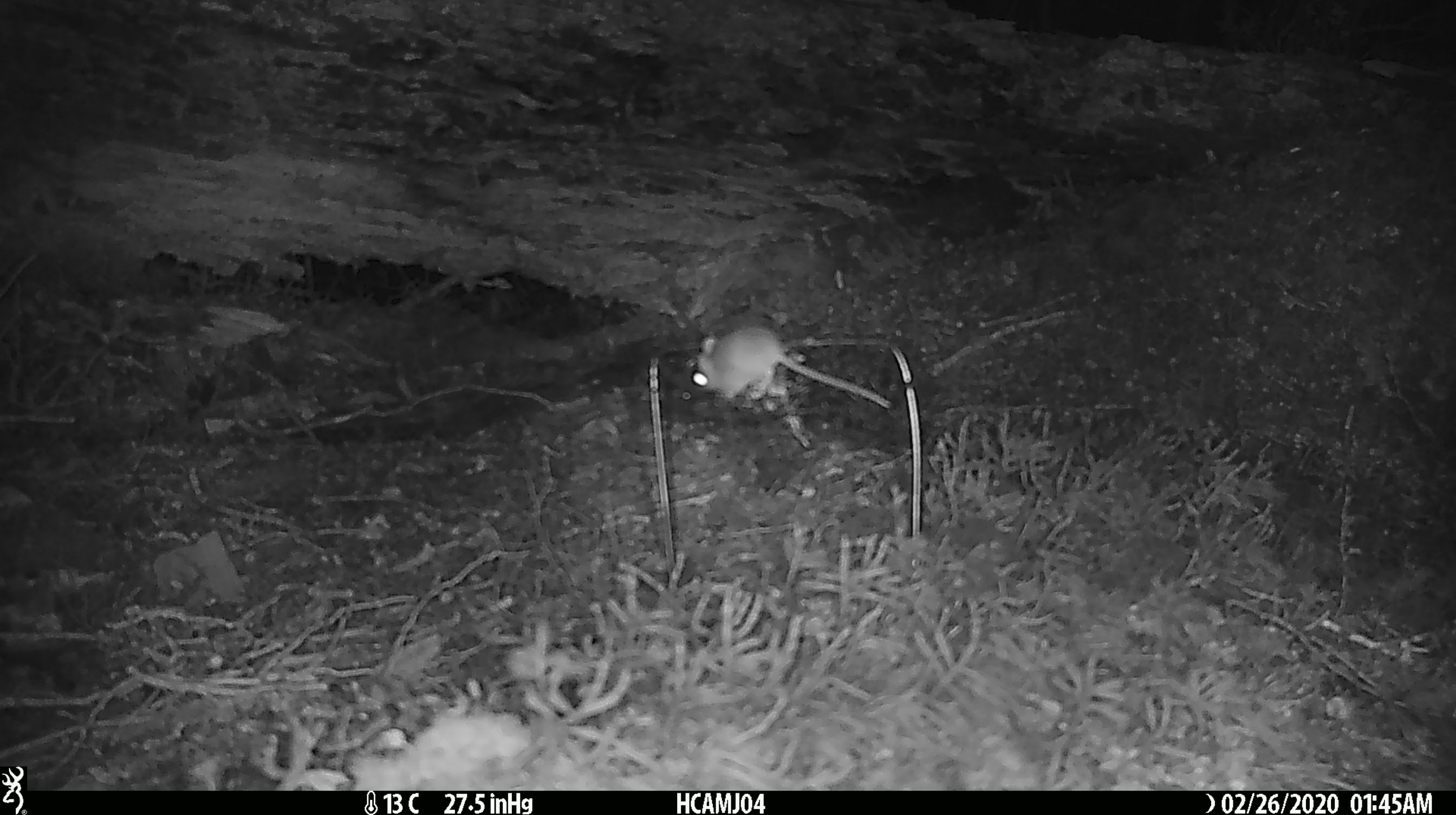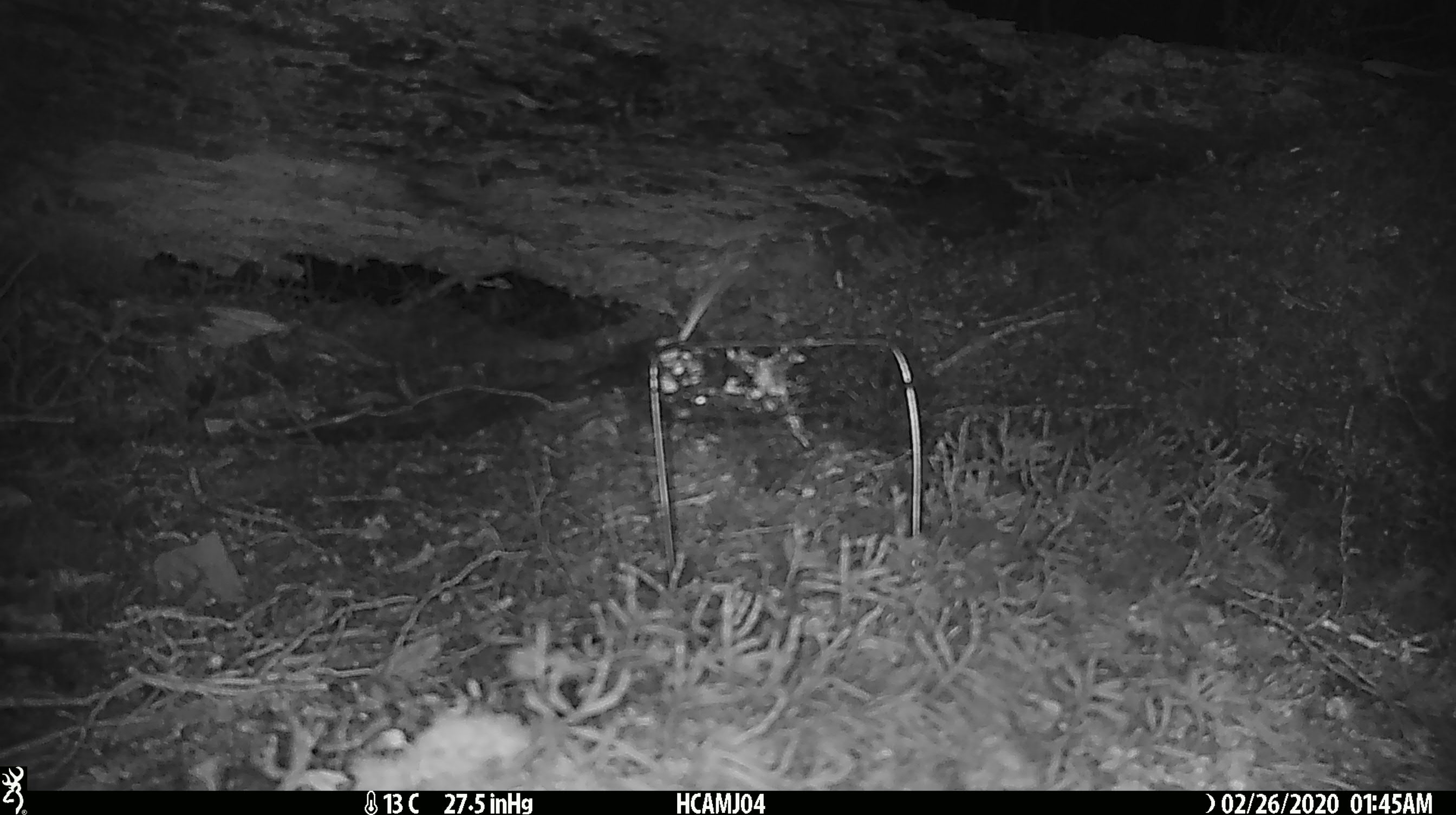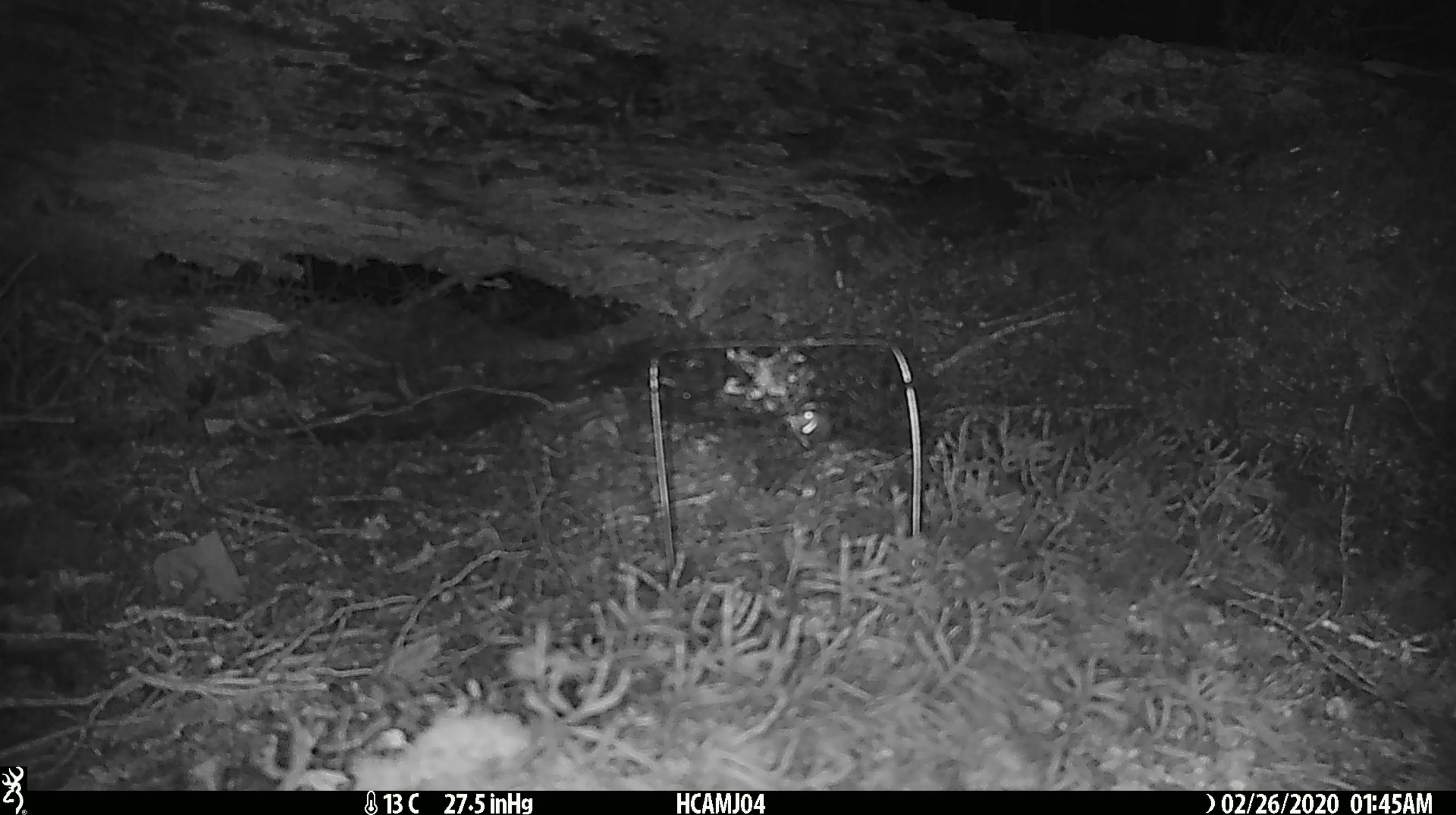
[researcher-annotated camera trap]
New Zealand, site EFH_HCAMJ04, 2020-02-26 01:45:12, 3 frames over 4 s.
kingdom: Animalia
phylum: Chordata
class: Mammalia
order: Rodentia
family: Muridae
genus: Mus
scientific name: Mus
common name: mouse